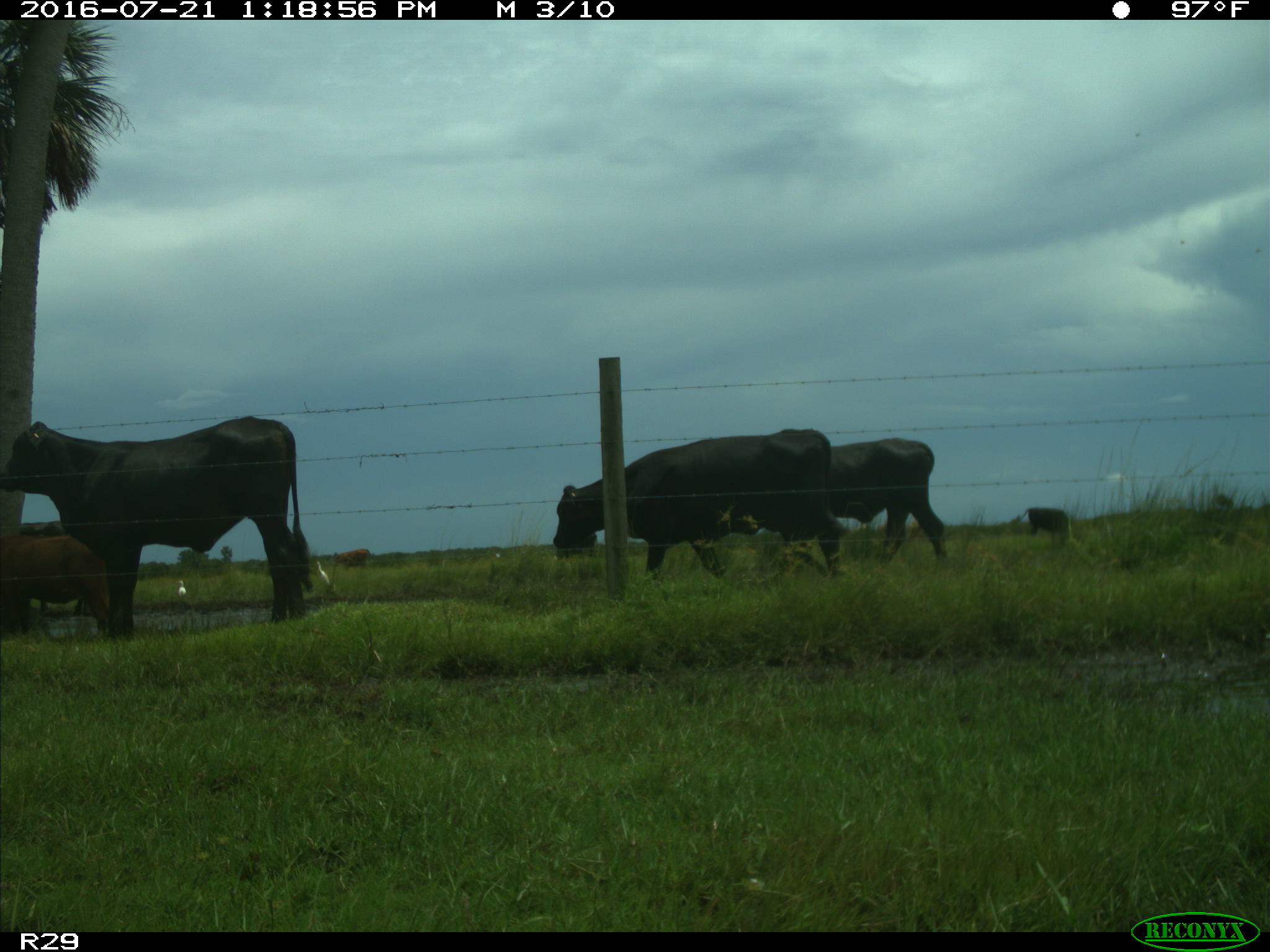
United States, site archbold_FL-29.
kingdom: Animalia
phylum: Chordata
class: Mammalia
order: Artiodactyla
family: Bovidae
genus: Bos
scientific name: Bos taurus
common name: domestic cow